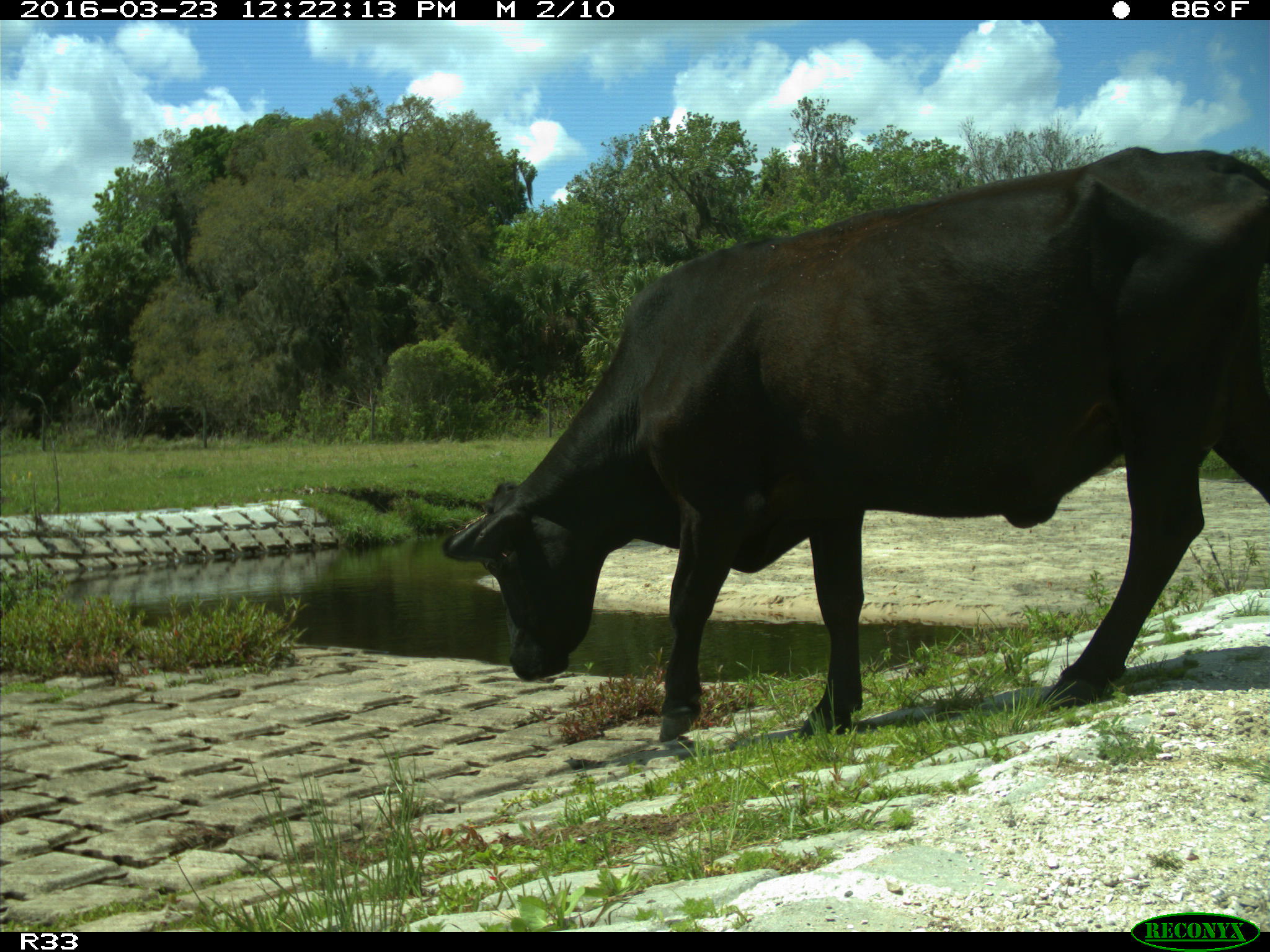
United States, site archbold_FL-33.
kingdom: Animalia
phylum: Chordata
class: Mammalia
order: Artiodactyla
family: Bovidae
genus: Bos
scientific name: Bos taurus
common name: domestic cow